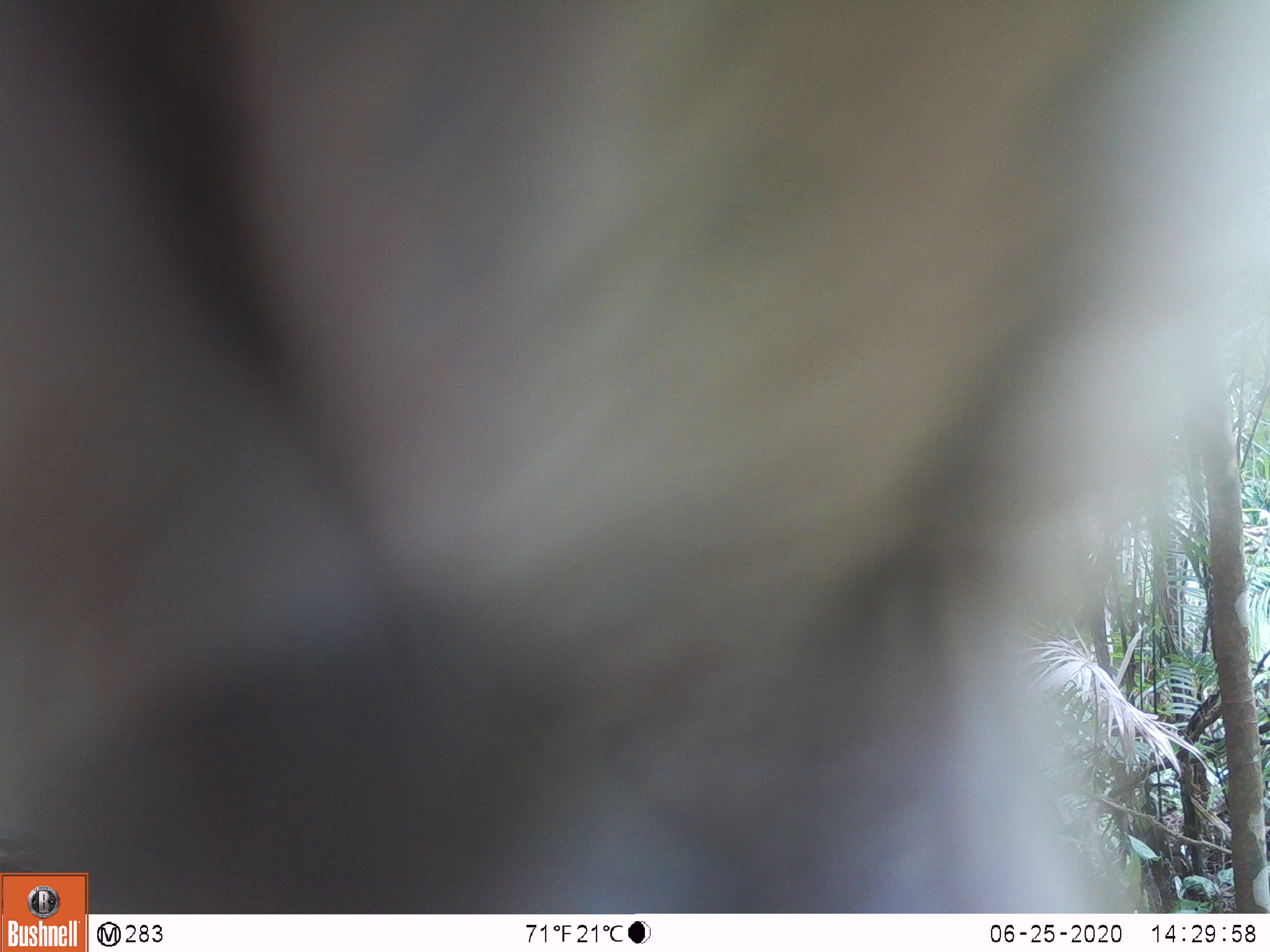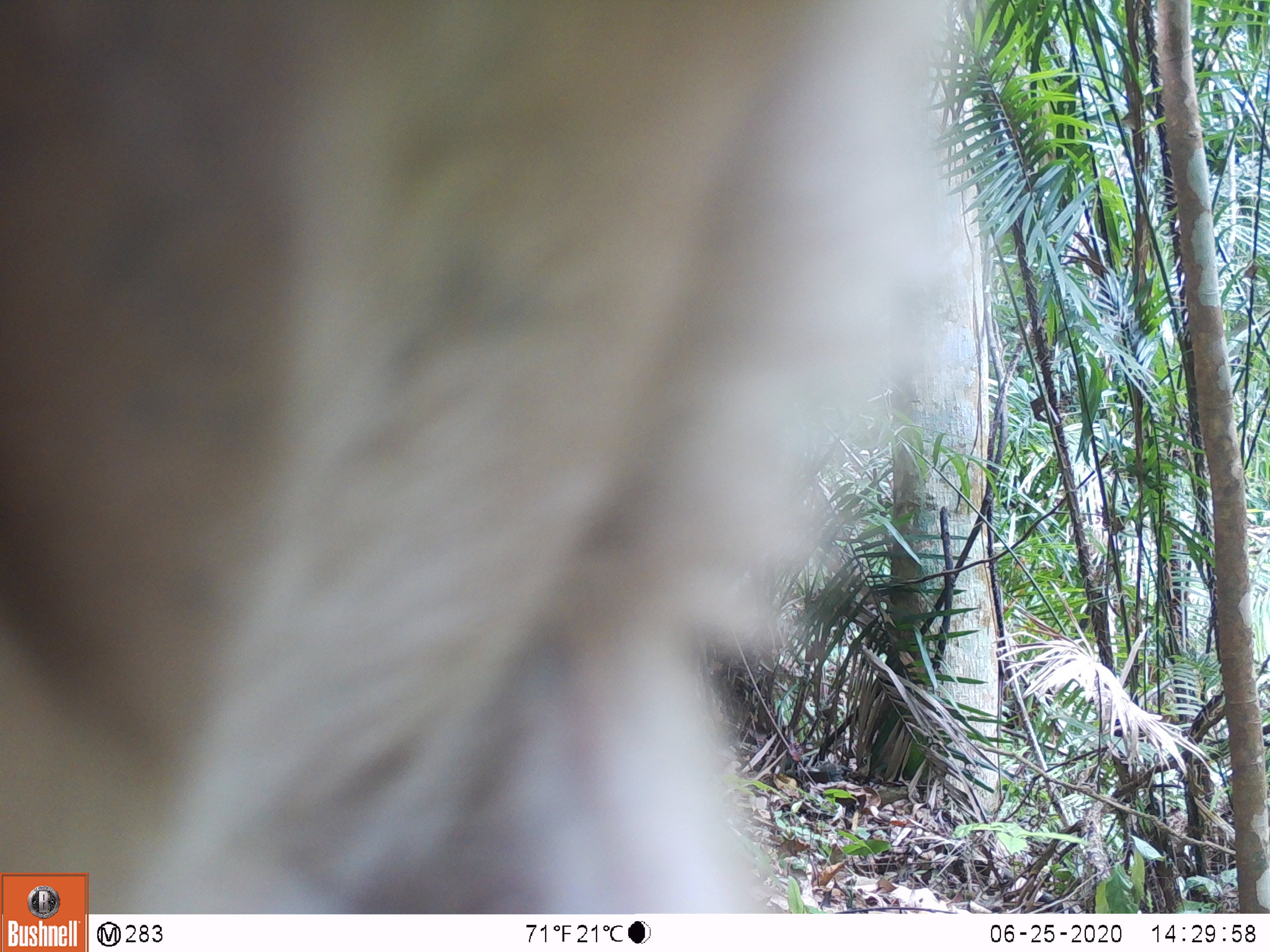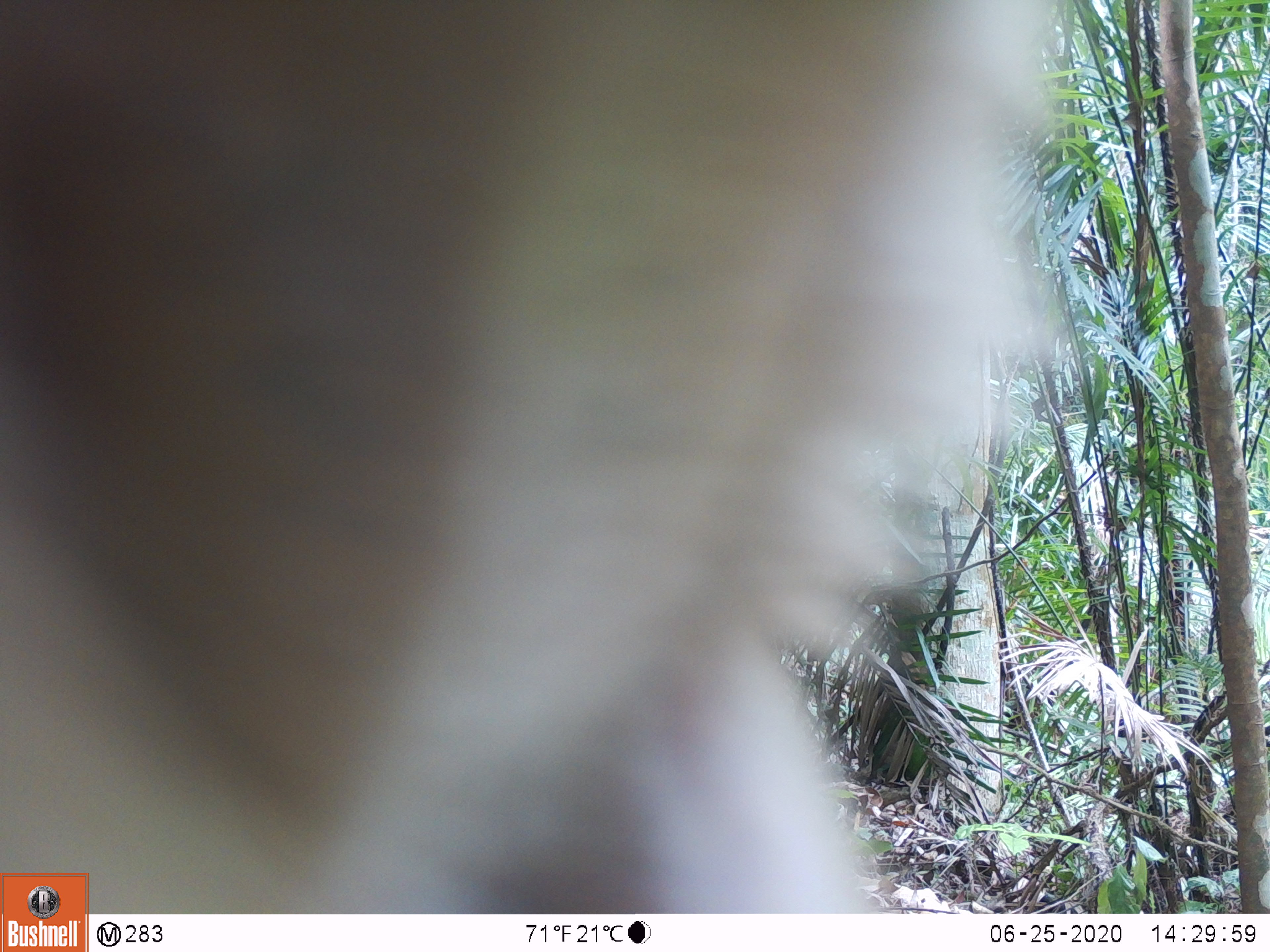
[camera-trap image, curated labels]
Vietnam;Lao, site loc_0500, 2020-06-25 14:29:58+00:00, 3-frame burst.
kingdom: Animalia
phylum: Chordata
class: Mammalia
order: Primates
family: Cercopithecidae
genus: Macaca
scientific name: Macaca nemestrina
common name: pig-tailed macaque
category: pig tailed macaque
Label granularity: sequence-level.